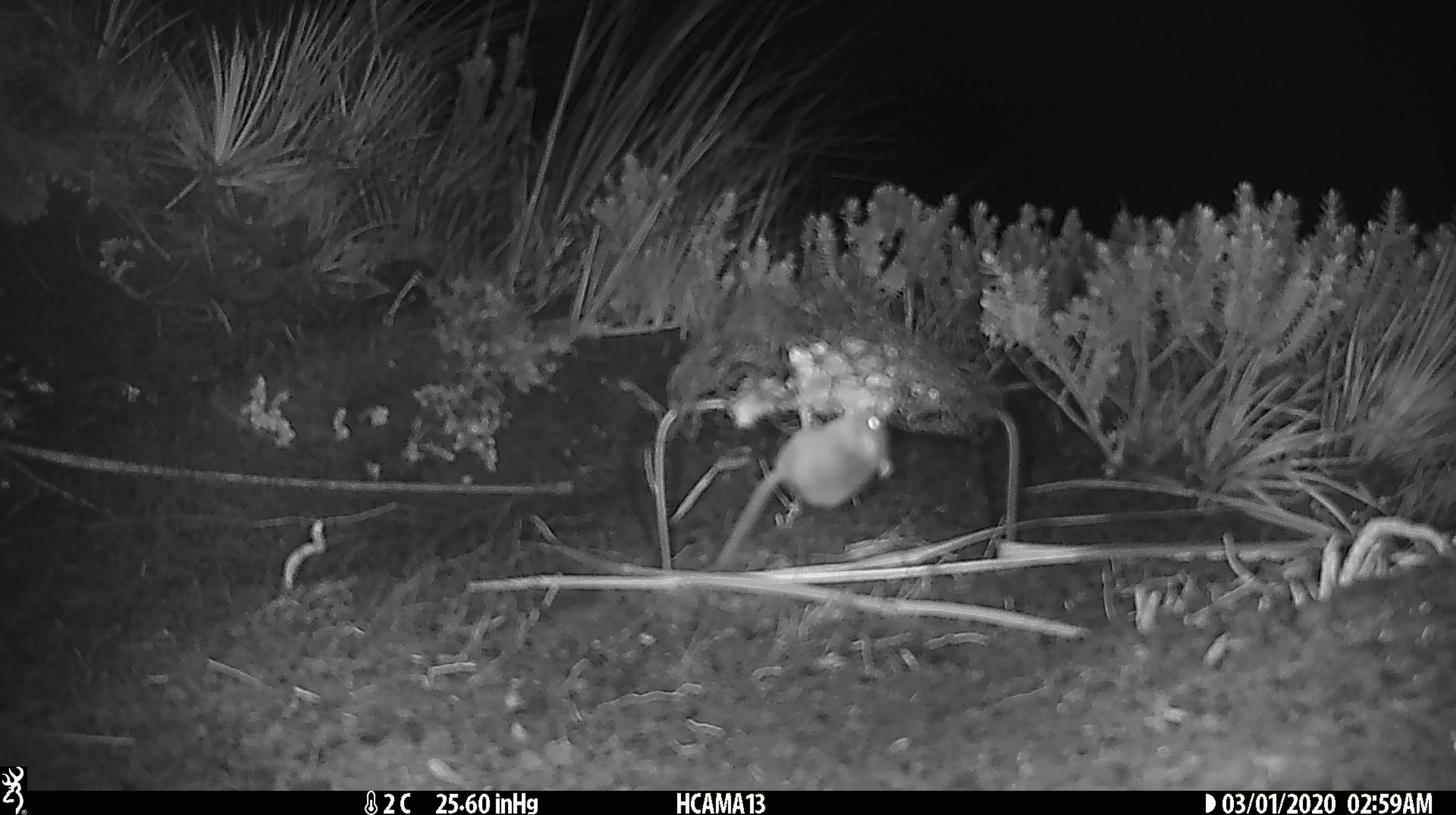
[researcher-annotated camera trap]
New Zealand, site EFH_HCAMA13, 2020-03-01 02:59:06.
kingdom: Animalia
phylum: Chordata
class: Mammalia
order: Rodentia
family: Muridae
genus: Mus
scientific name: Mus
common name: mouse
Mouse (Mus).